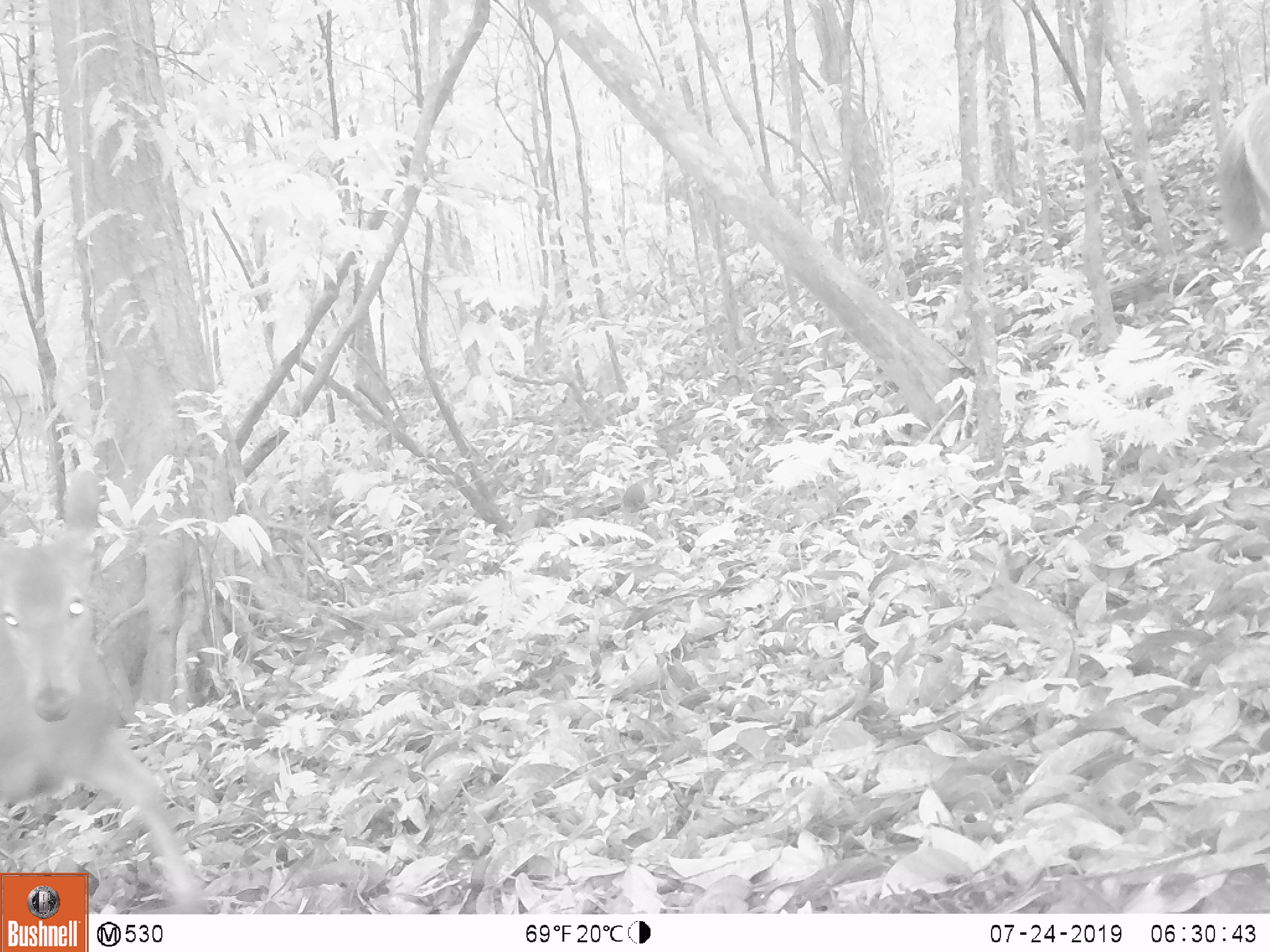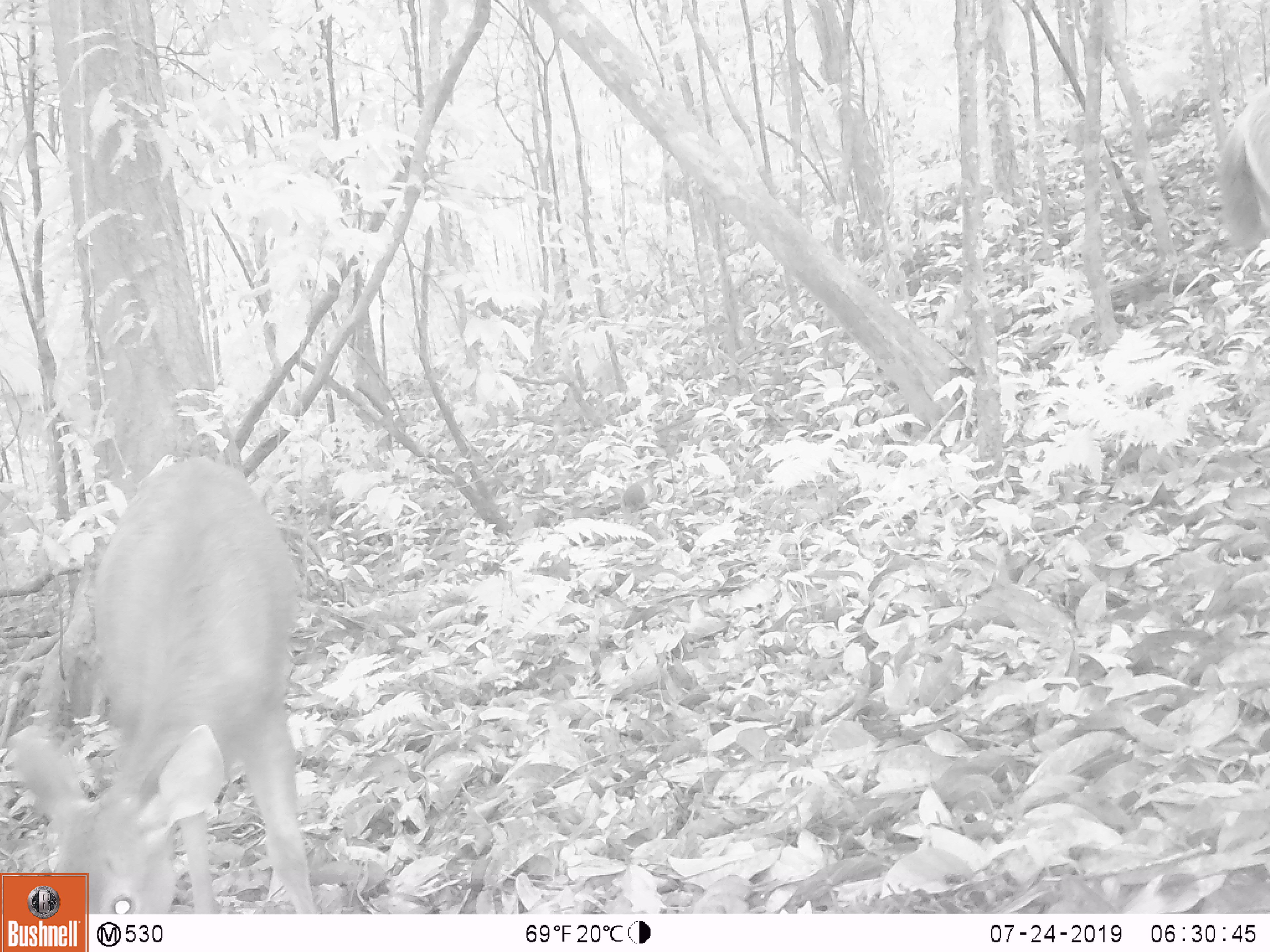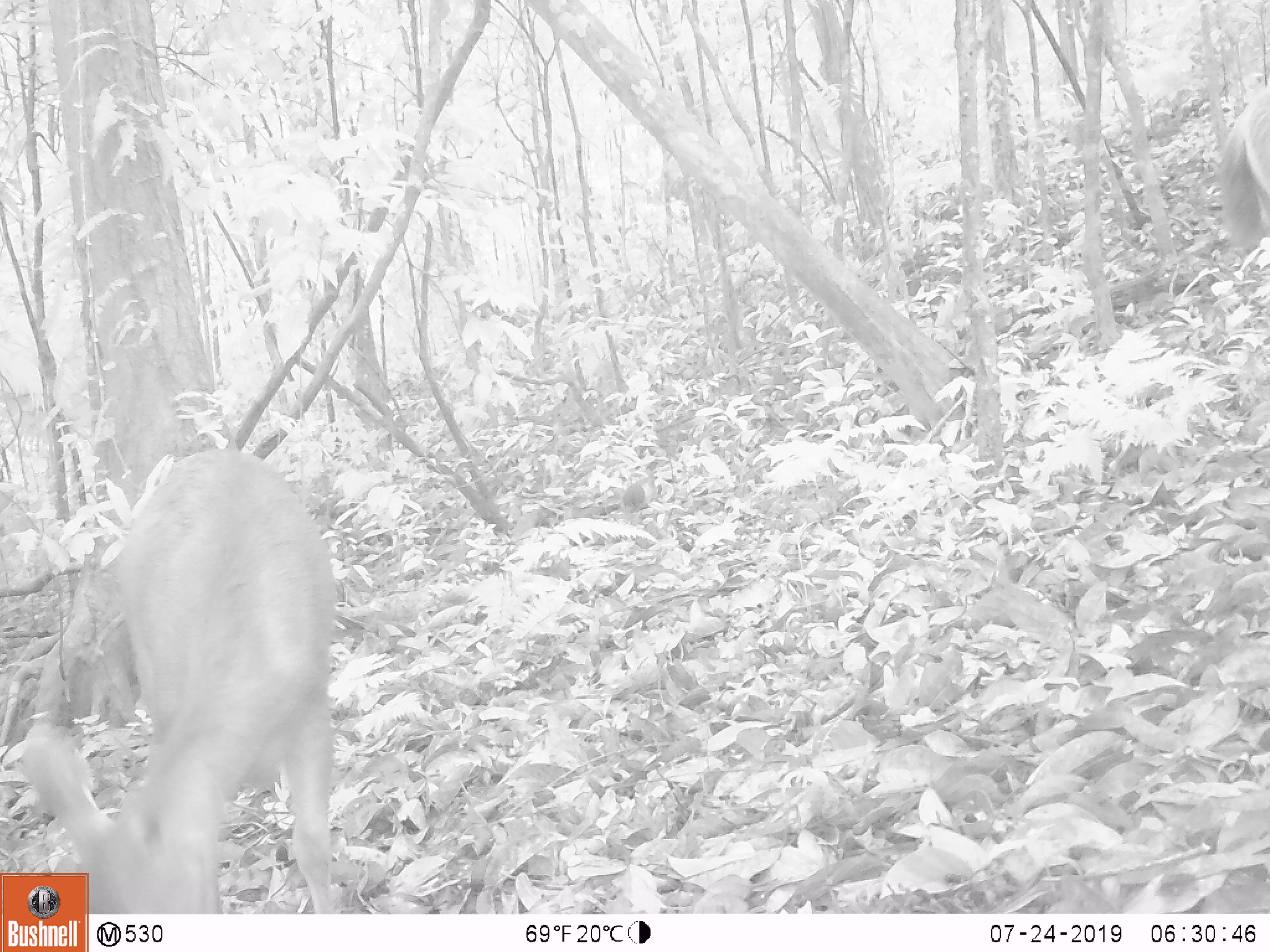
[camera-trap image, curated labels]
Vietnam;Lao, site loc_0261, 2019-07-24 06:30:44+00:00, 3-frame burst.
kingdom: Animalia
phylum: Chordata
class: Mammalia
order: Artiodactyla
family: Cervidae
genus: Rusa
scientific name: Rusa unicolor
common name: sambar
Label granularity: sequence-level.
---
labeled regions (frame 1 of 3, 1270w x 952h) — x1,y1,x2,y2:
sambar: 0,470,204,912; 1216,86,1270,249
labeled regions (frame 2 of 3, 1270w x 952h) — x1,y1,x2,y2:
sambar: 11,455,313,914; 1219,82,1270,249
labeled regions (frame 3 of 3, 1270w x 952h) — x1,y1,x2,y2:
sambar: 20,448,338,914